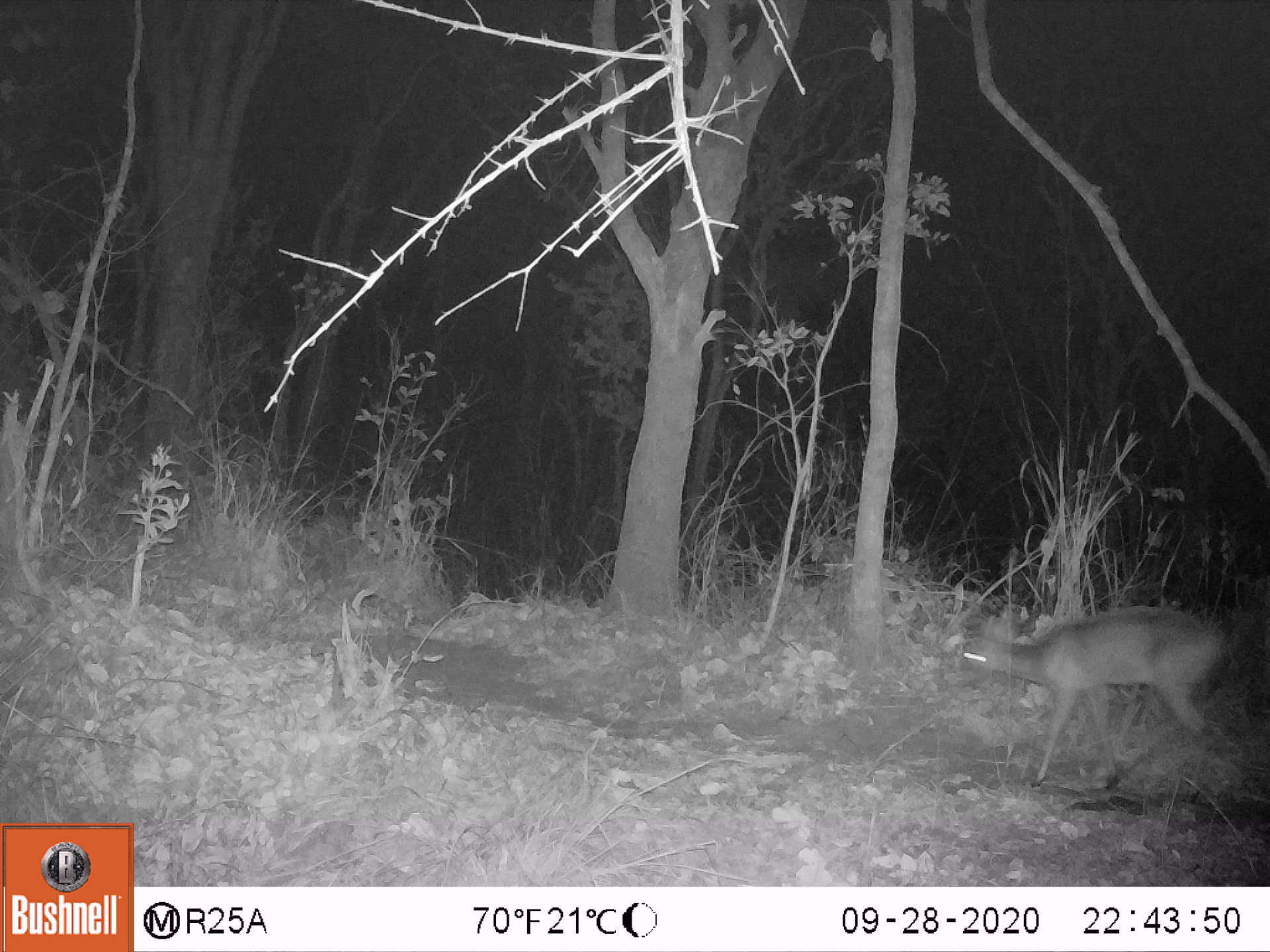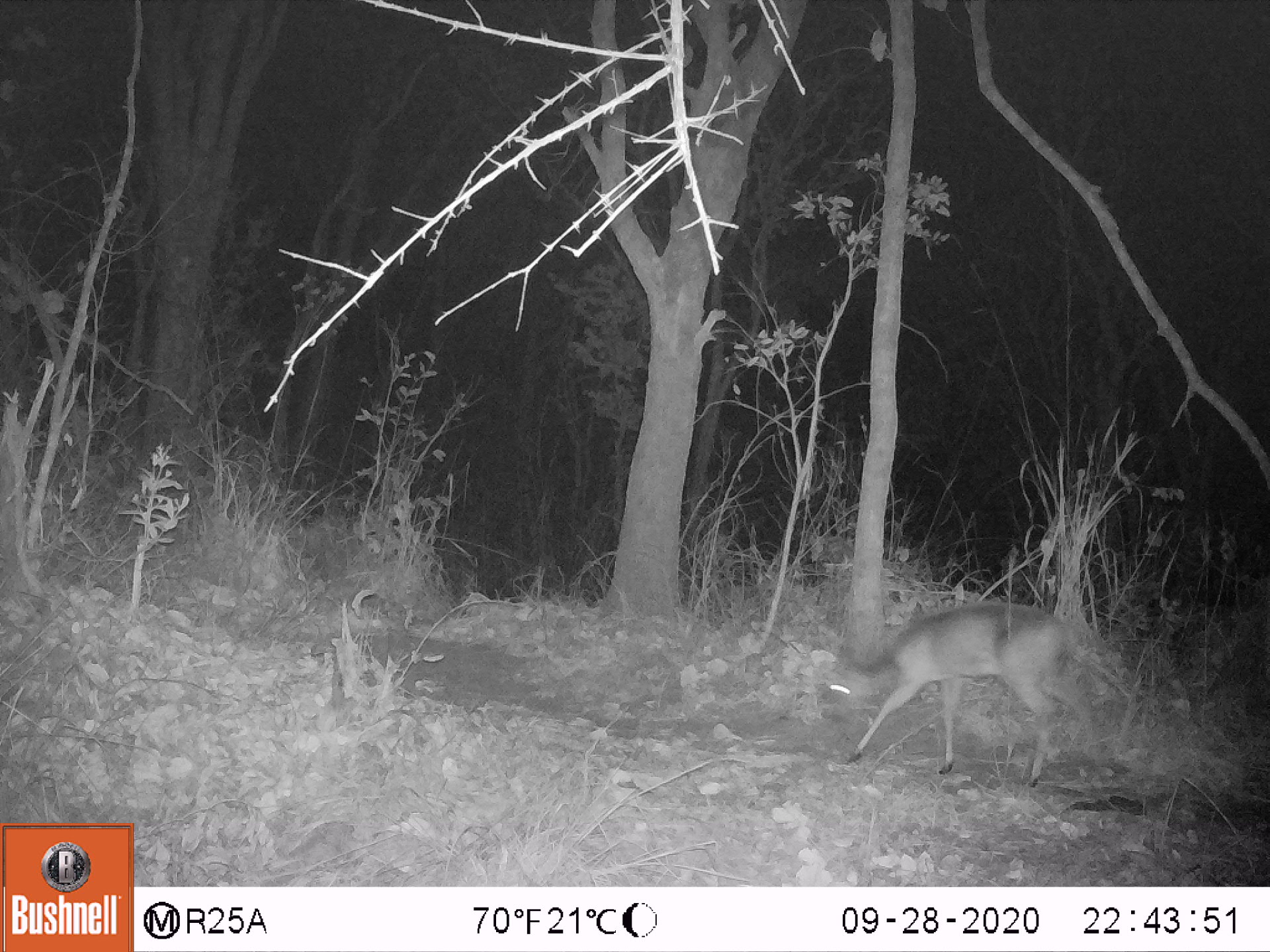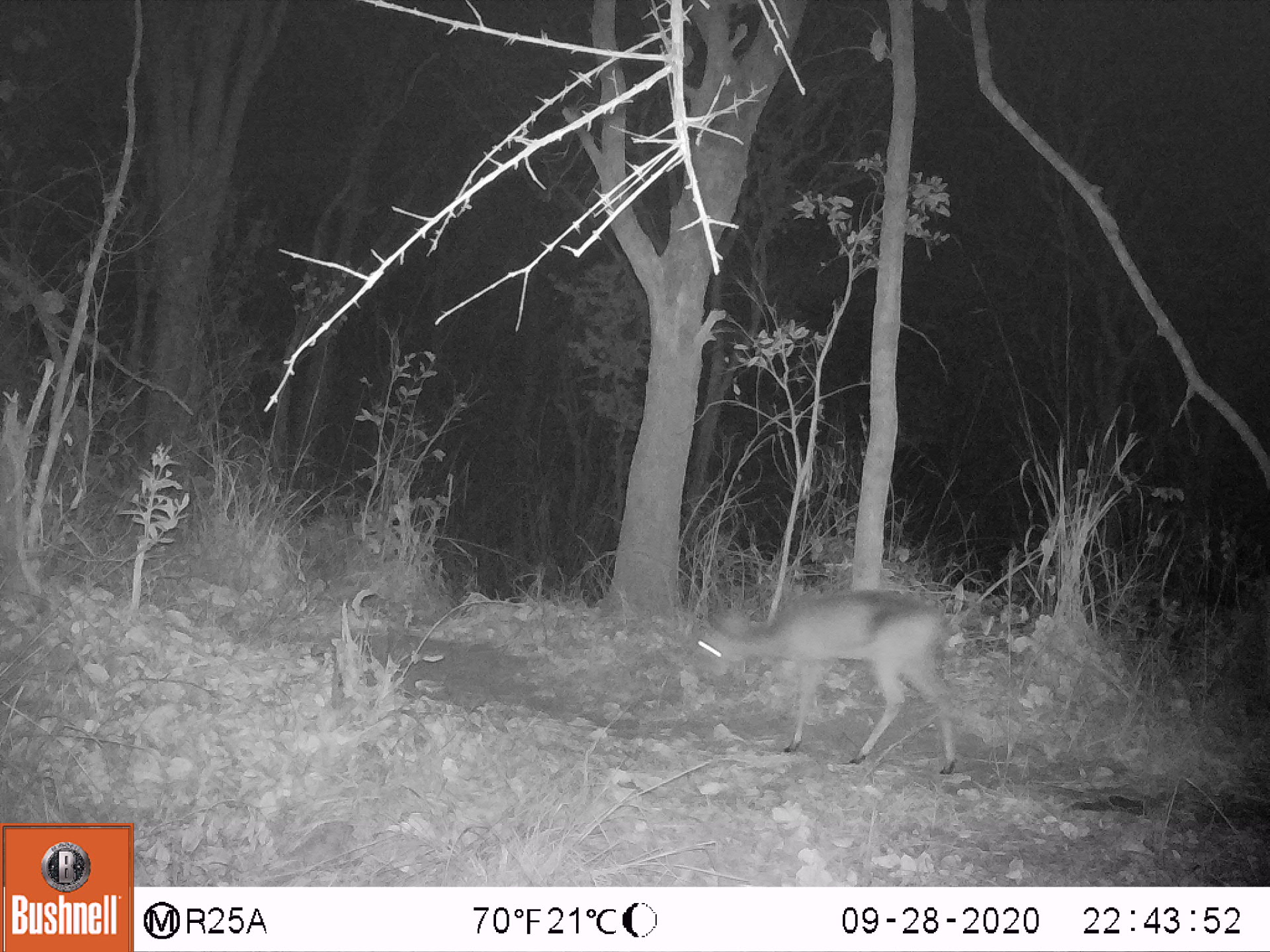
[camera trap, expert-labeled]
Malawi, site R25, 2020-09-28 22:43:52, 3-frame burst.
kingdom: Animalia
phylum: Chordata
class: Mammalia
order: Artiodactyla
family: Bovidae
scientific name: Antilopinae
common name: small antelope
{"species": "small antelope (Antilopinae)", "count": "1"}